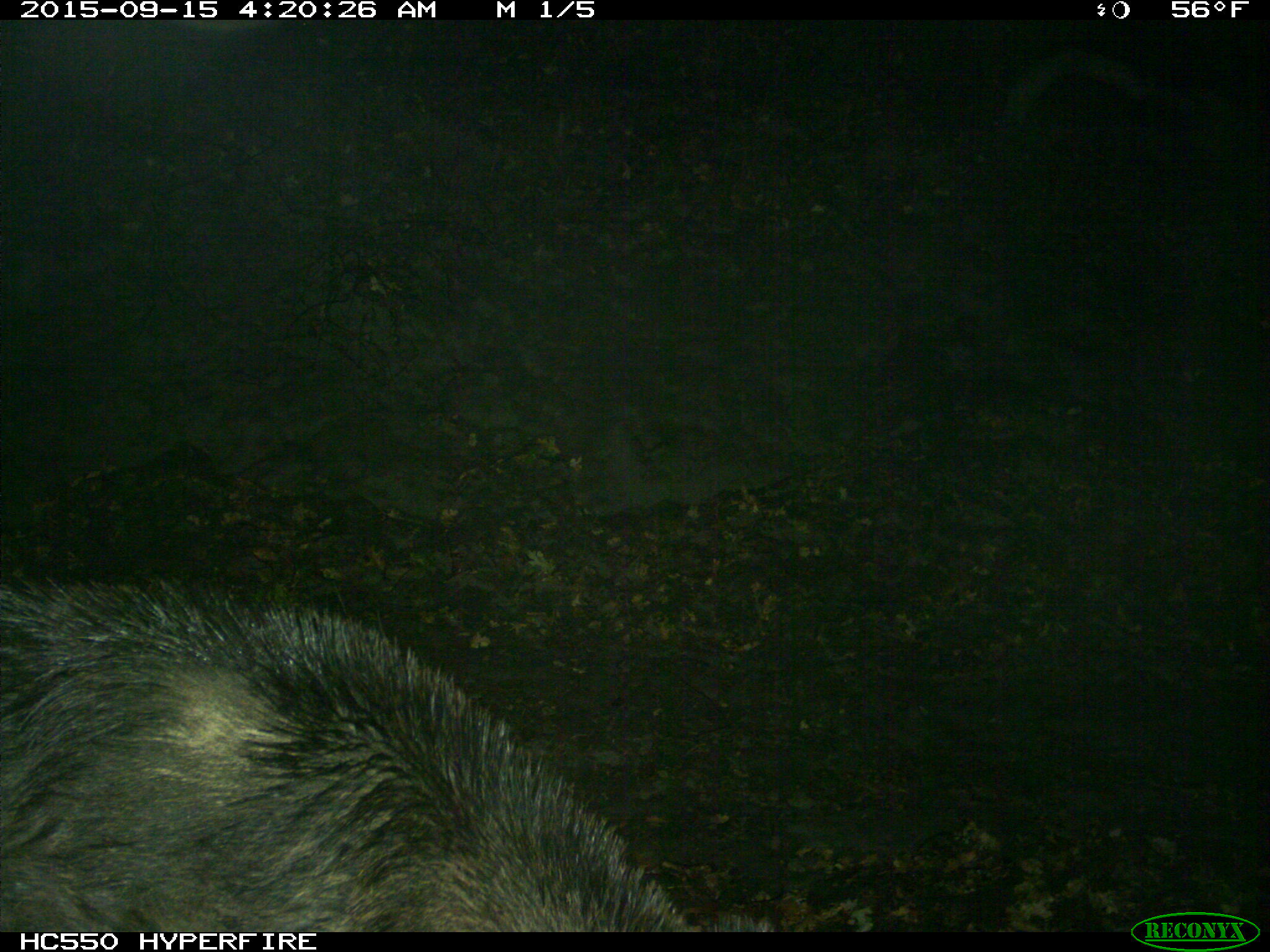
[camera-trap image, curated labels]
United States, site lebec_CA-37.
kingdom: Animalia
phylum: Chordata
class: Mammalia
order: Artiodactyla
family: Suidae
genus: Sus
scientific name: Sus scrofa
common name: wild boar